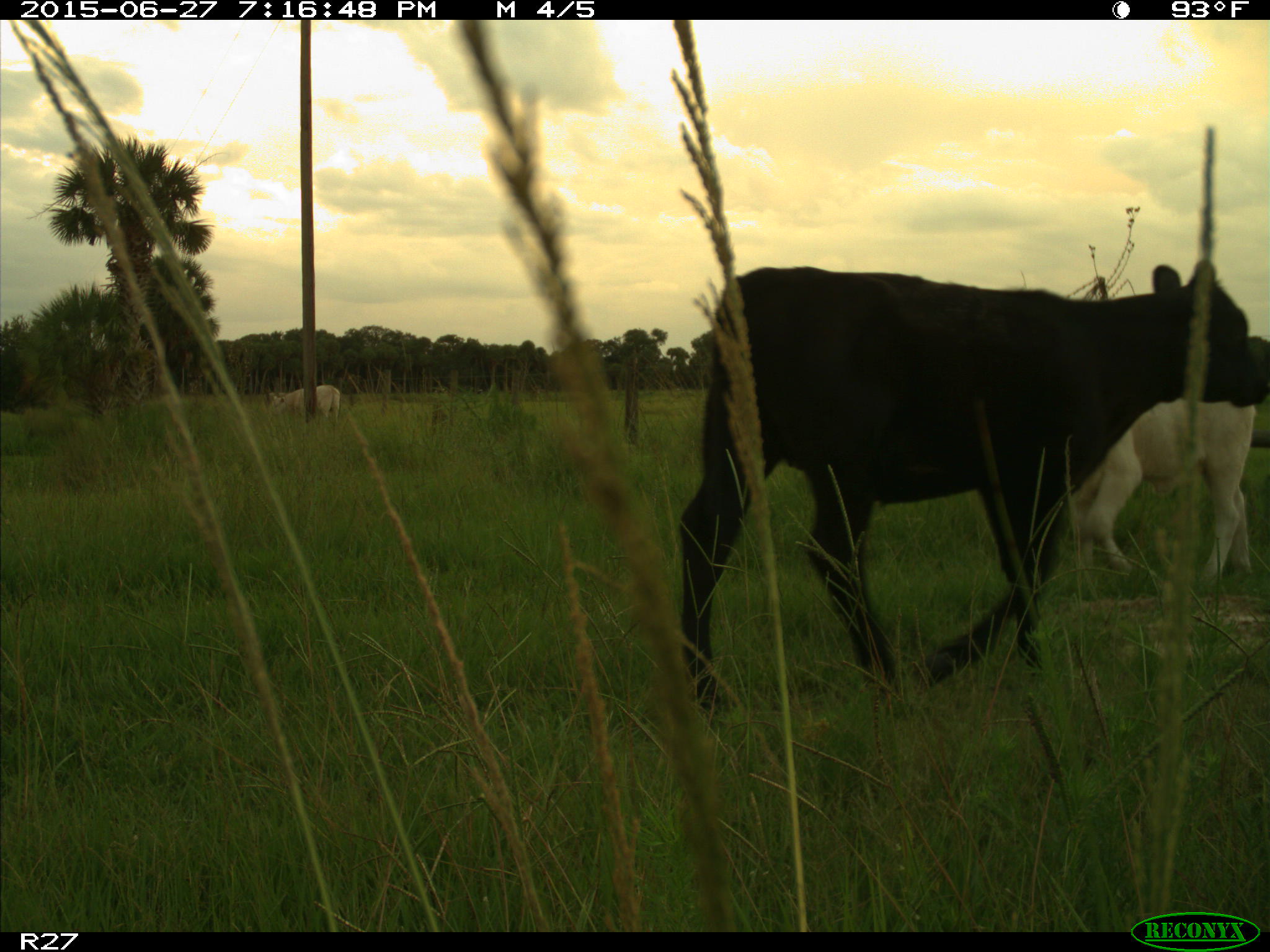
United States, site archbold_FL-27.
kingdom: Animalia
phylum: Chordata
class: Mammalia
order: Artiodactyla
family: Bovidae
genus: Bos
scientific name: Bos taurus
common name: domestic cow